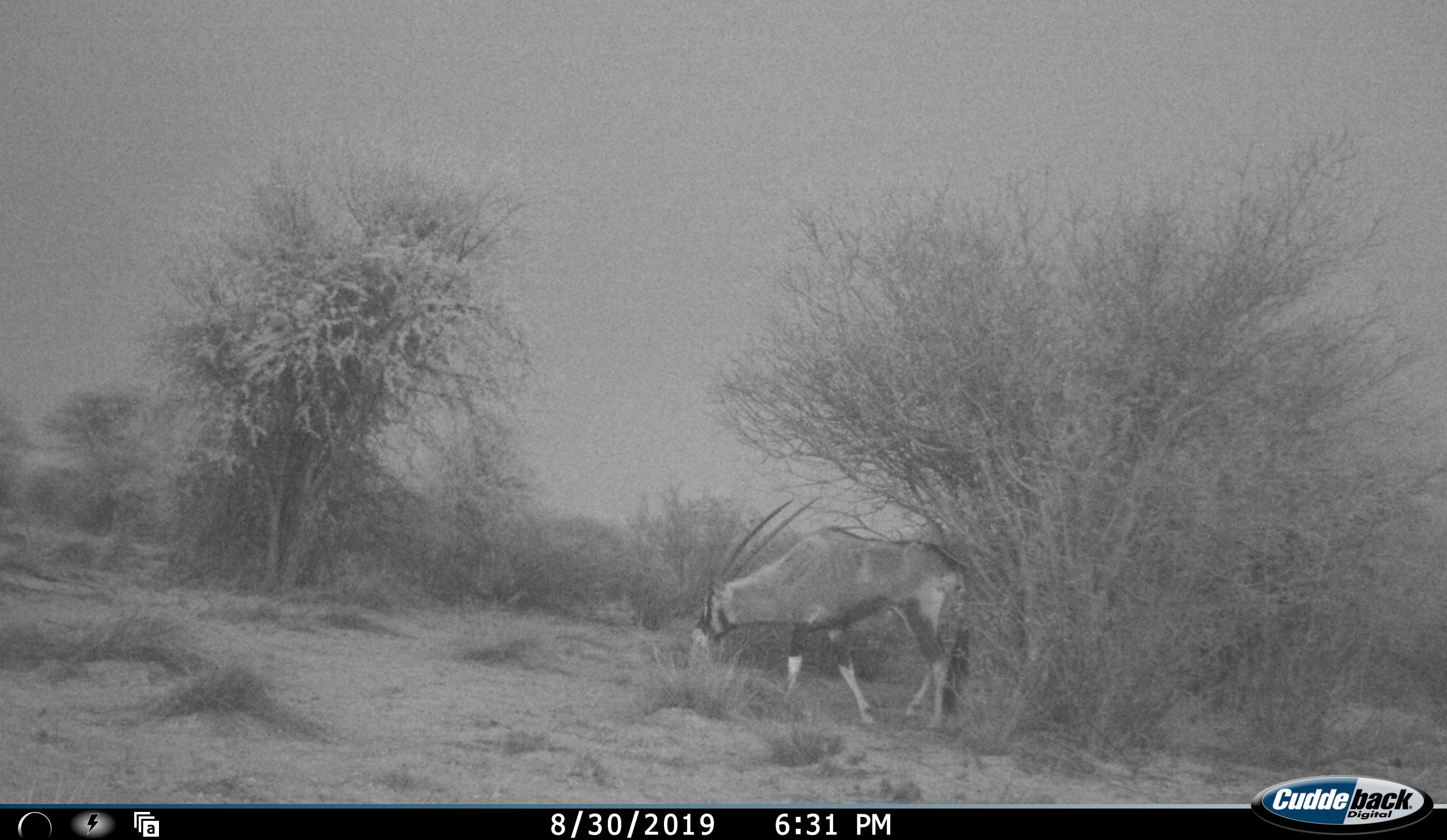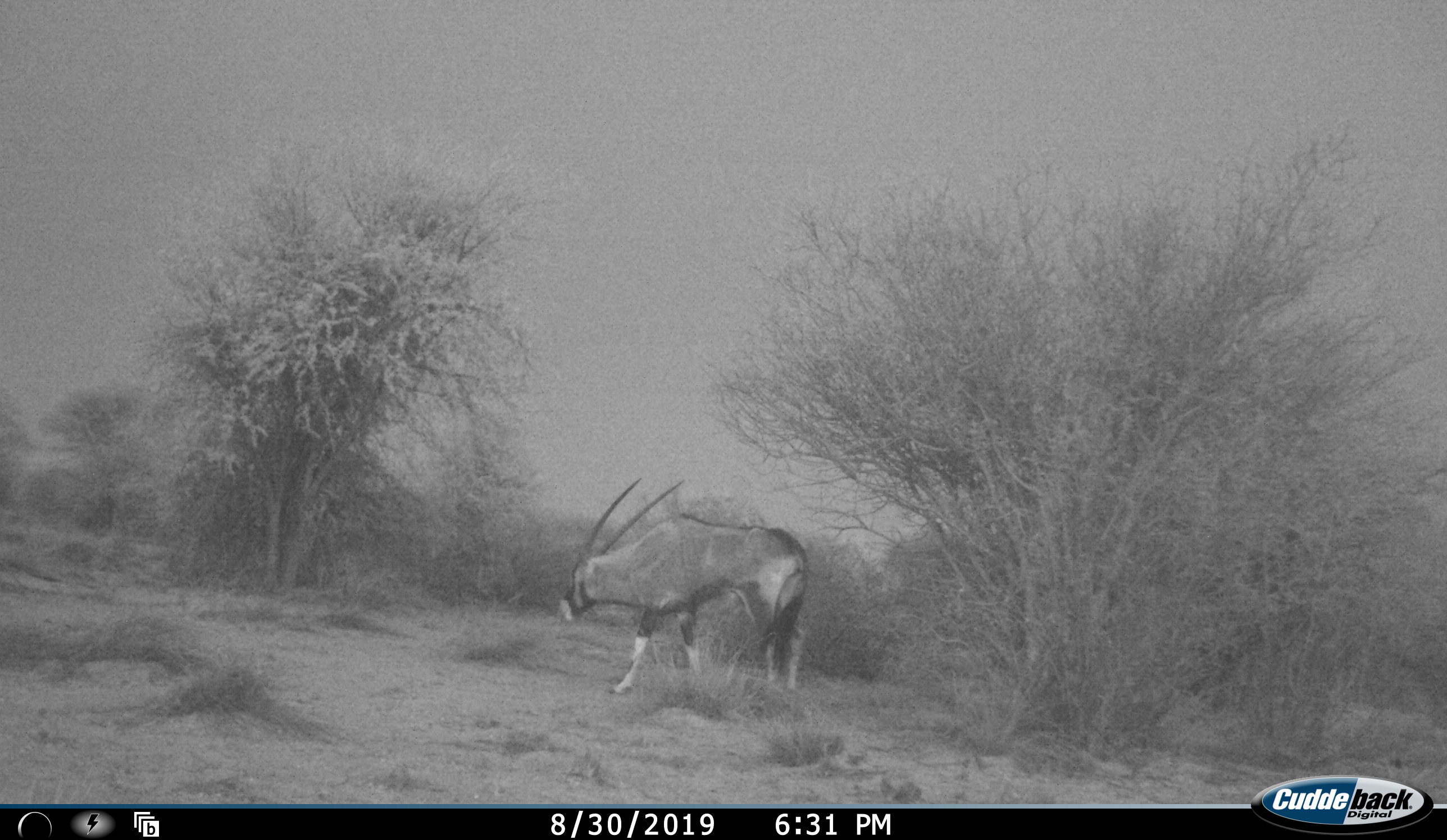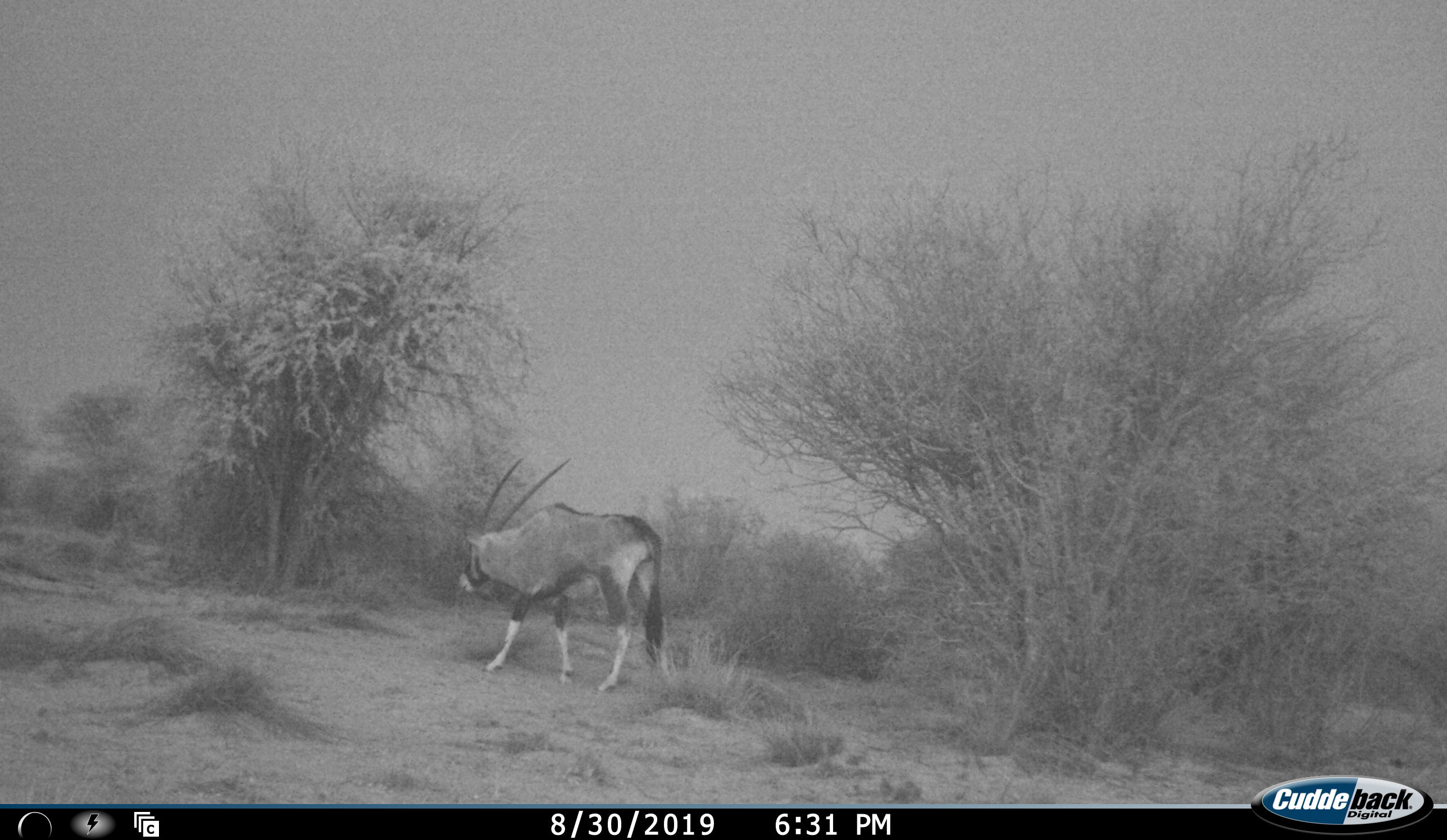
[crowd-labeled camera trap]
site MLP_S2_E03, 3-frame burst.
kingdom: Animalia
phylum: Chordata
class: Mammalia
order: Artiodactyla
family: Bovidae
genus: Oryx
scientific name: Oryx gazella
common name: gemsbok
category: oryx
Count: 1.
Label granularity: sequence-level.